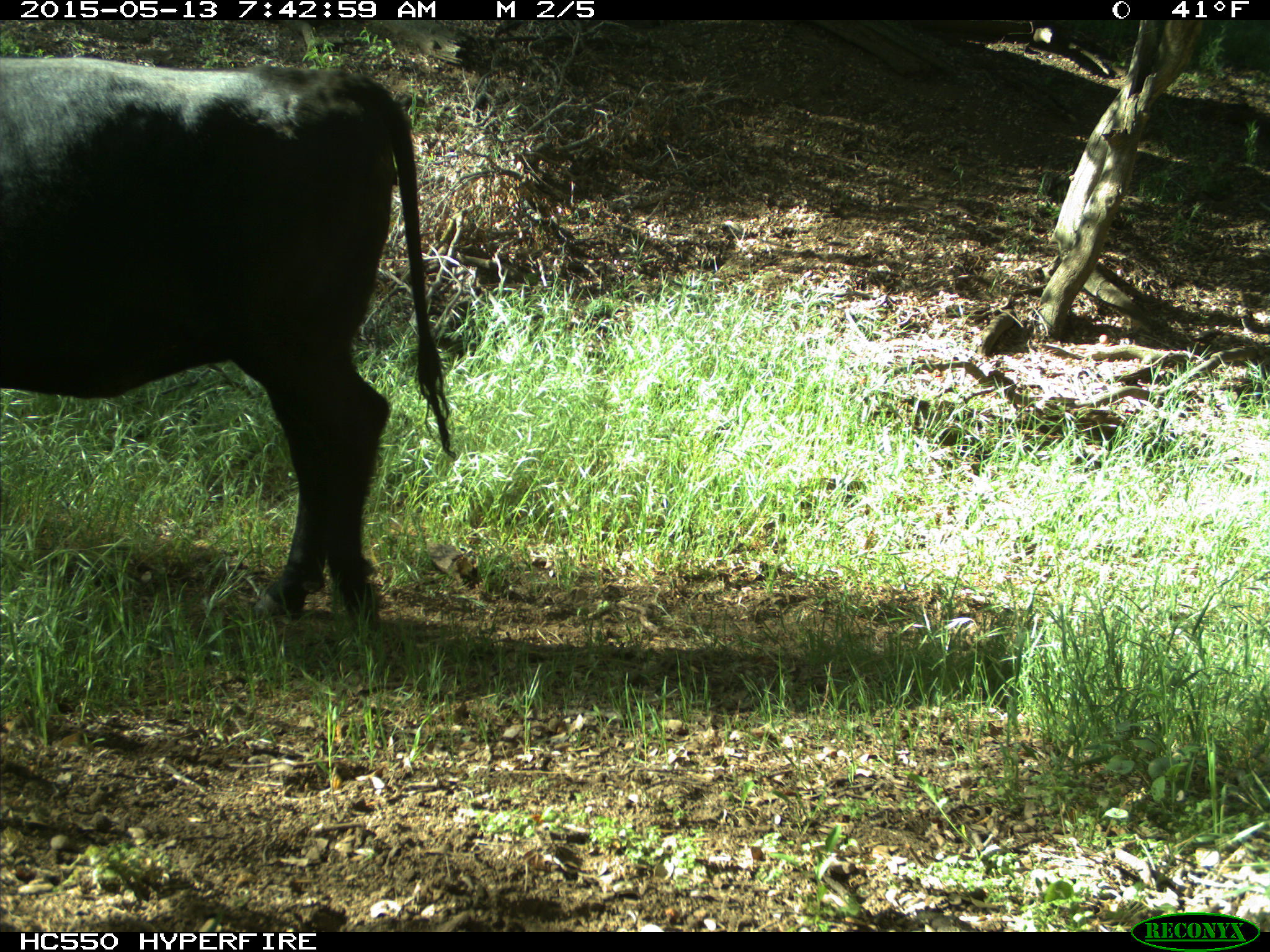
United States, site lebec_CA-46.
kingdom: Animalia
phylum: Chordata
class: Mammalia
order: Artiodactyla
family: Bovidae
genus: Bos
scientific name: Bos taurus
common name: domestic cow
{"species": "Bos taurus (domestic cow)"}